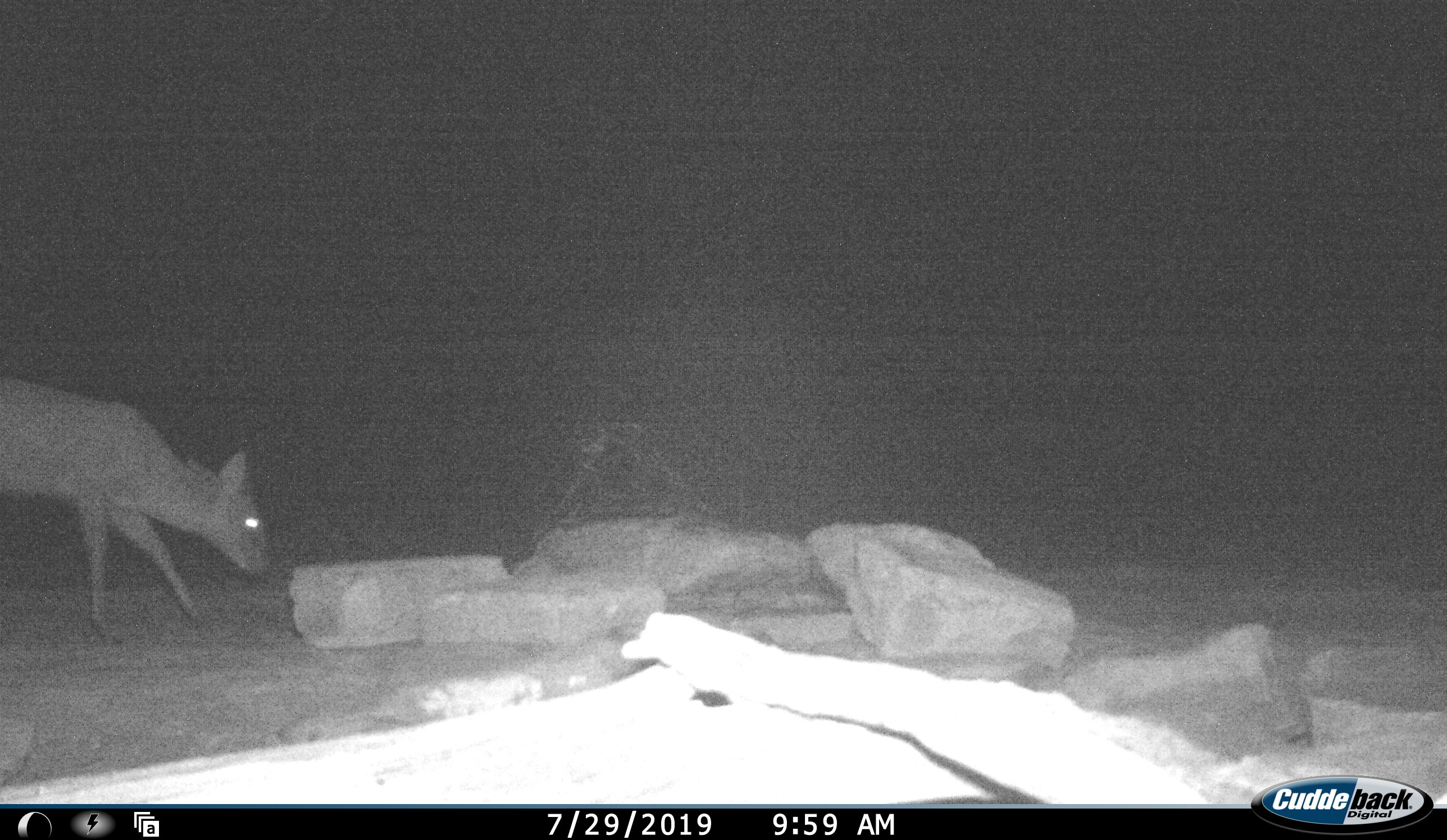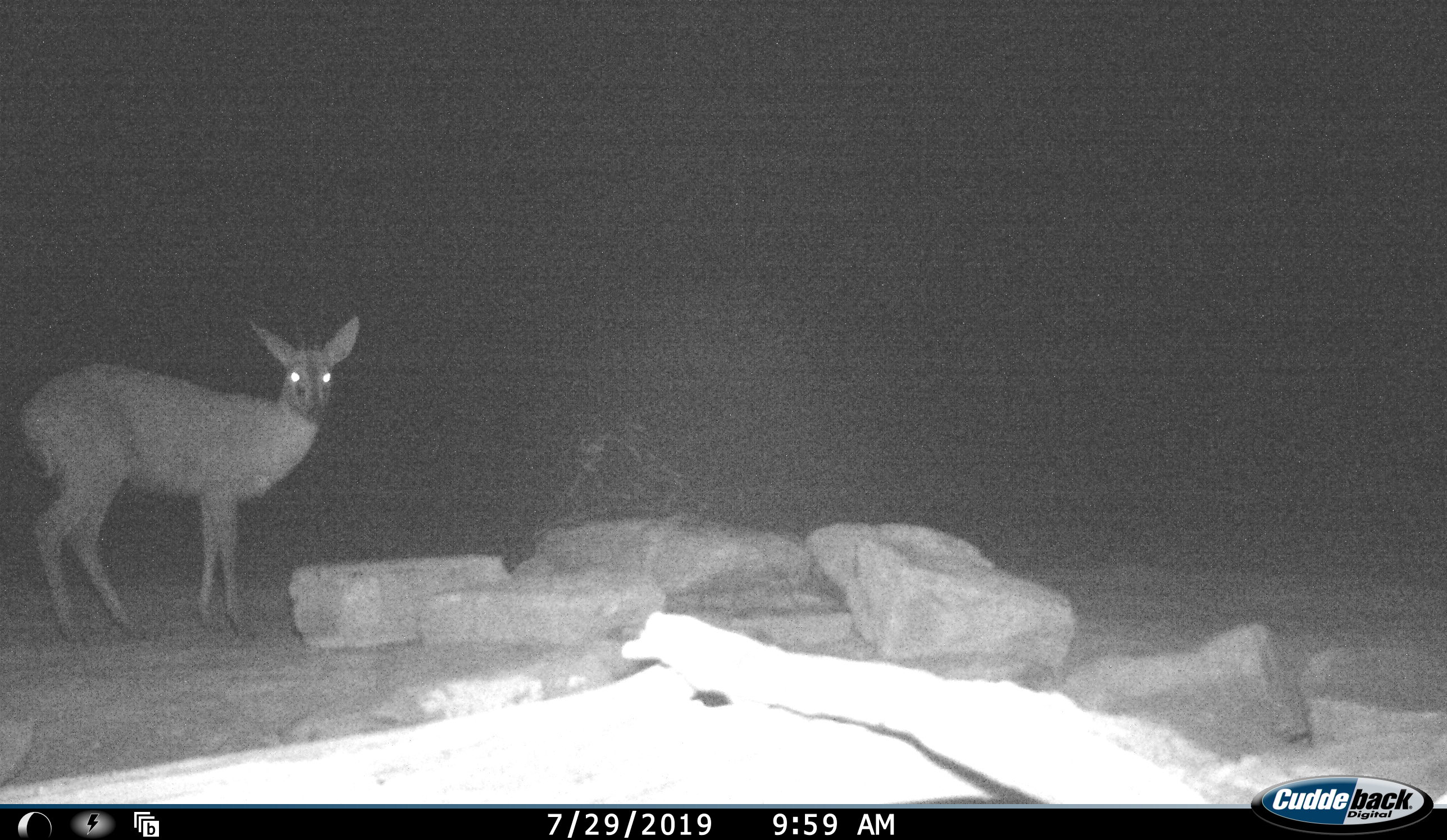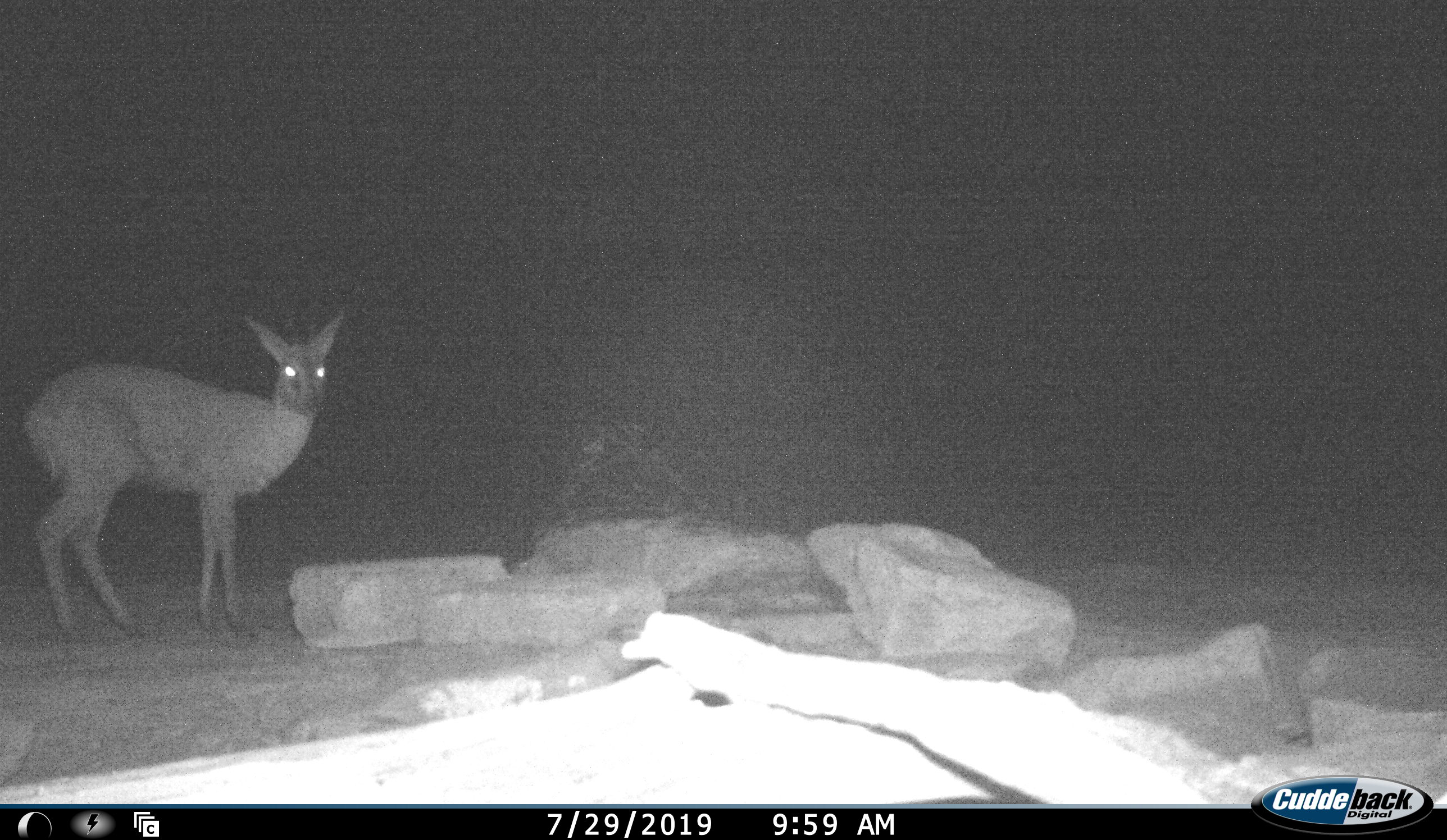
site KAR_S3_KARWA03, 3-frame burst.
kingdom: Animalia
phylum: Chordata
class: Mammalia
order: Artiodactyla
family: Bovidae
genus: Sylvicapra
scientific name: Sylvicapra grimmia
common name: common duiker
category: duikercommongrey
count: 1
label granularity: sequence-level